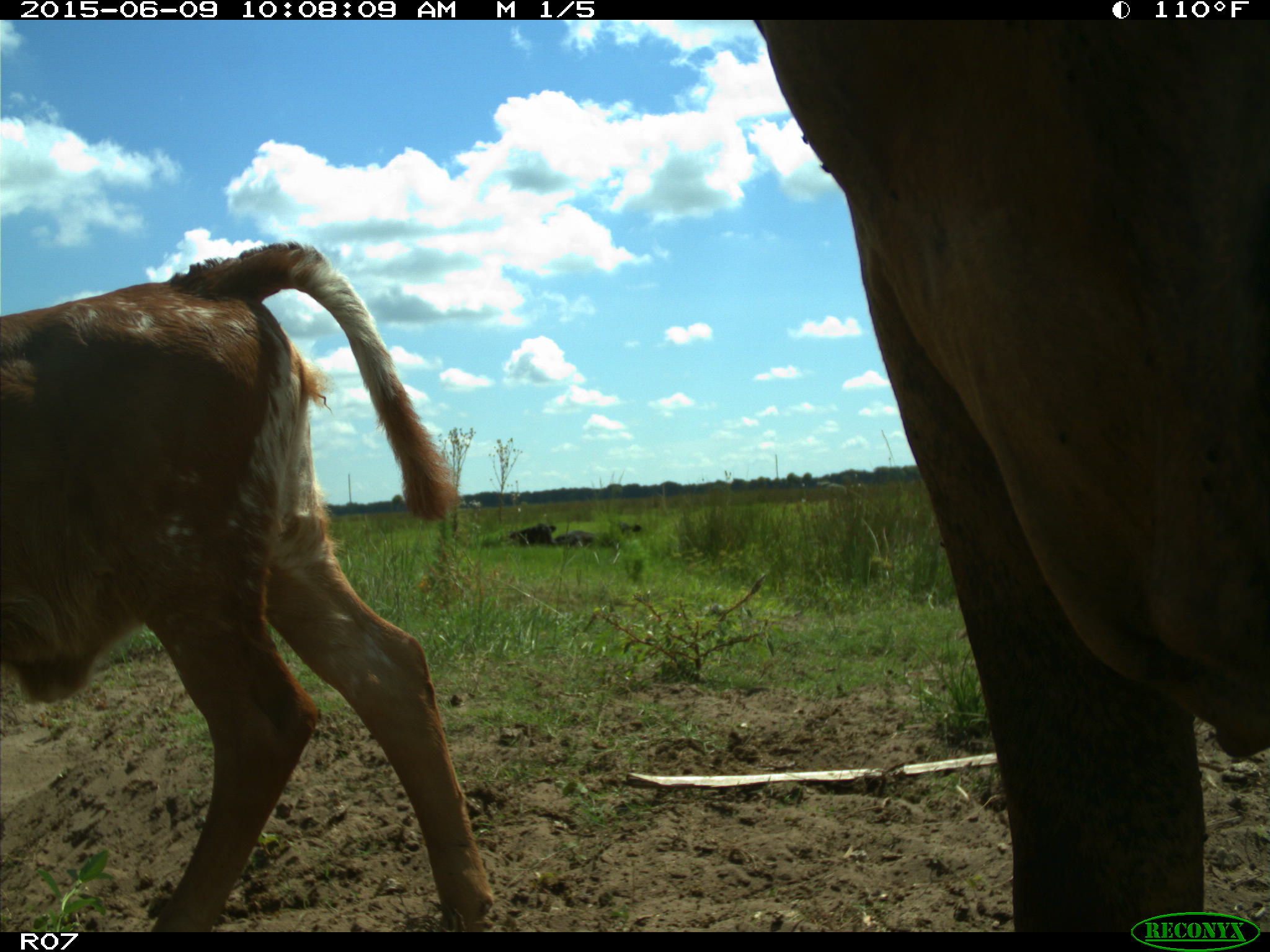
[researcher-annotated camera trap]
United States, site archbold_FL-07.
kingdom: Animalia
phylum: Chordata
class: Mammalia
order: Artiodactyla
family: Bovidae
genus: Bos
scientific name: Bos taurus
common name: domestic cow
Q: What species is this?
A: Bos taurus (domestic cow).